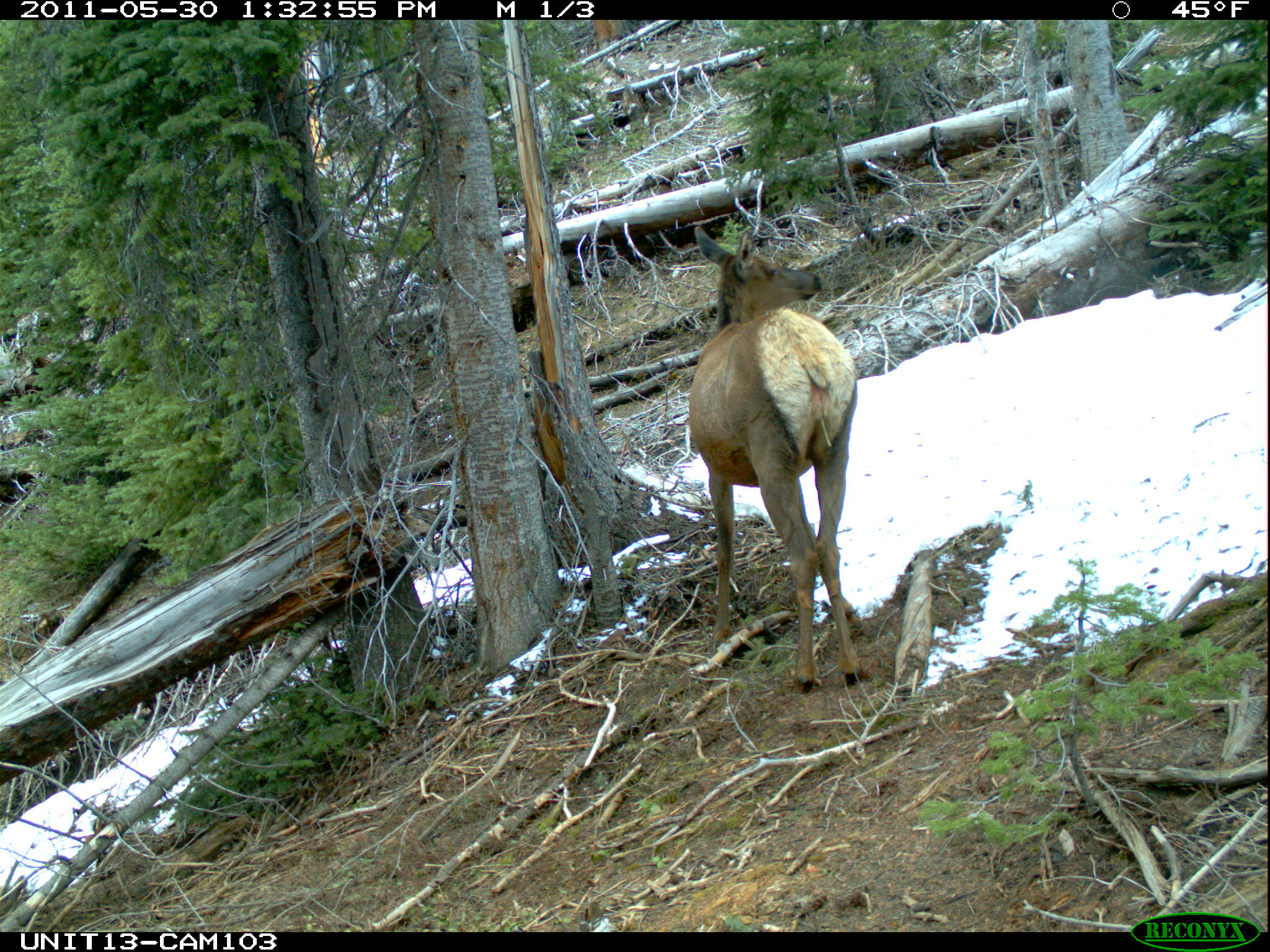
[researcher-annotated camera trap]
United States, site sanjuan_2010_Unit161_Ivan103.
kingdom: Animalia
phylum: Chordata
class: Mammalia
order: Artiodactyla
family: Cervidae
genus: Cervus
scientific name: Cervus elaphus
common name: red deer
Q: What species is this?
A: Cervus elaphus (red deer).